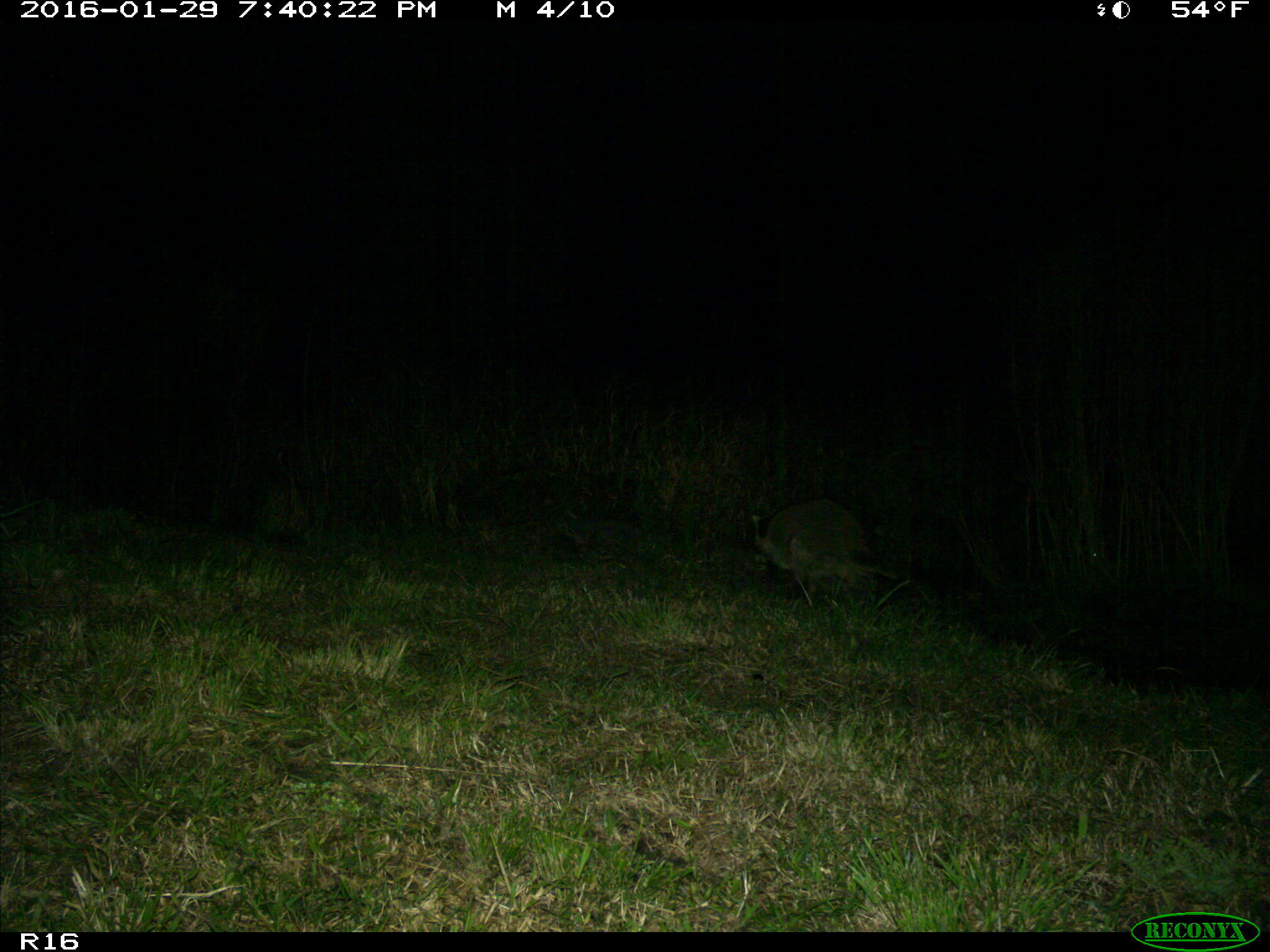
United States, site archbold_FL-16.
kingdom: Animalia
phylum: Chordata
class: Mammalia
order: Carnivora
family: Procyonidae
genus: Procyon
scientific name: Procyon lotor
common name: common raccoon